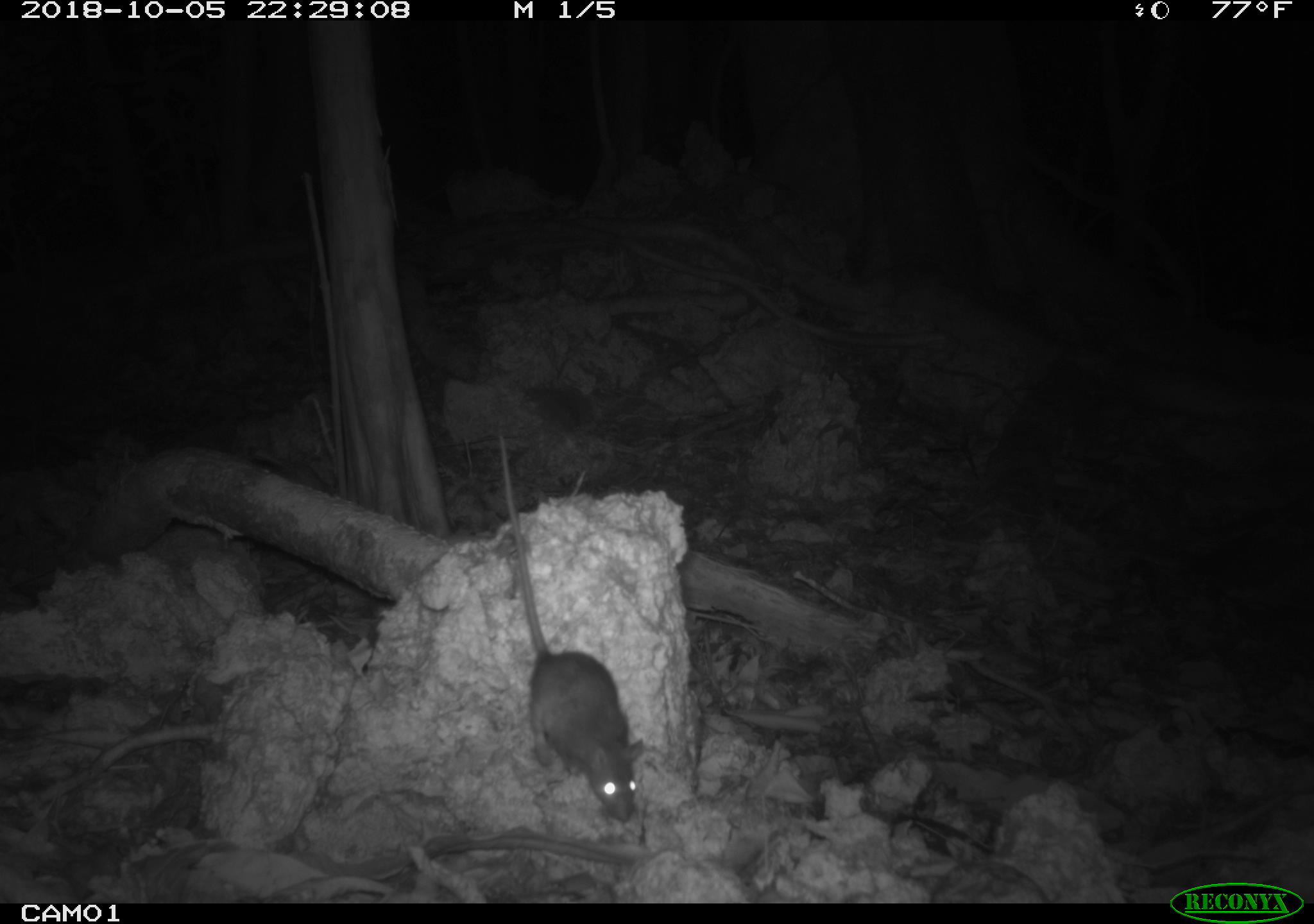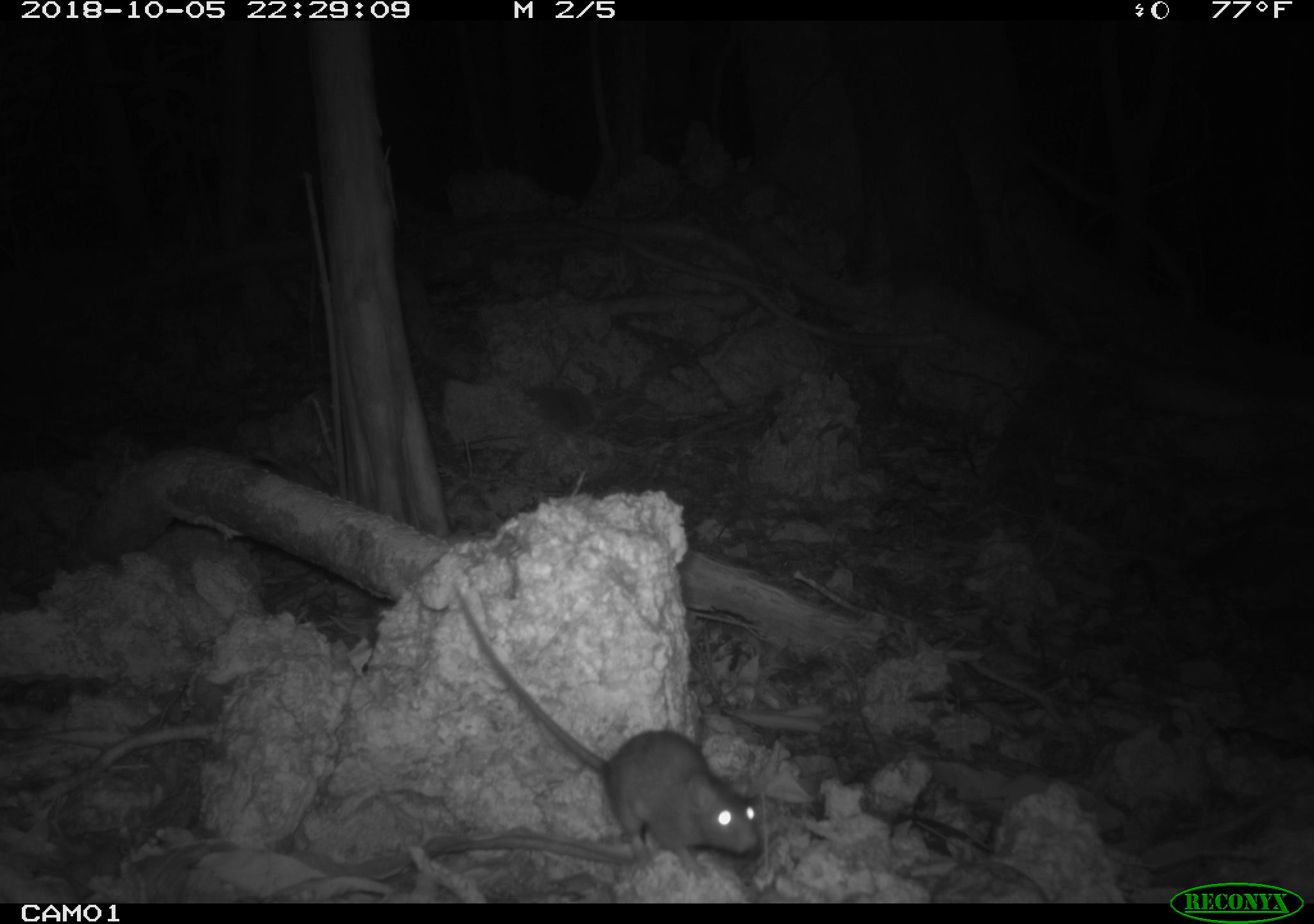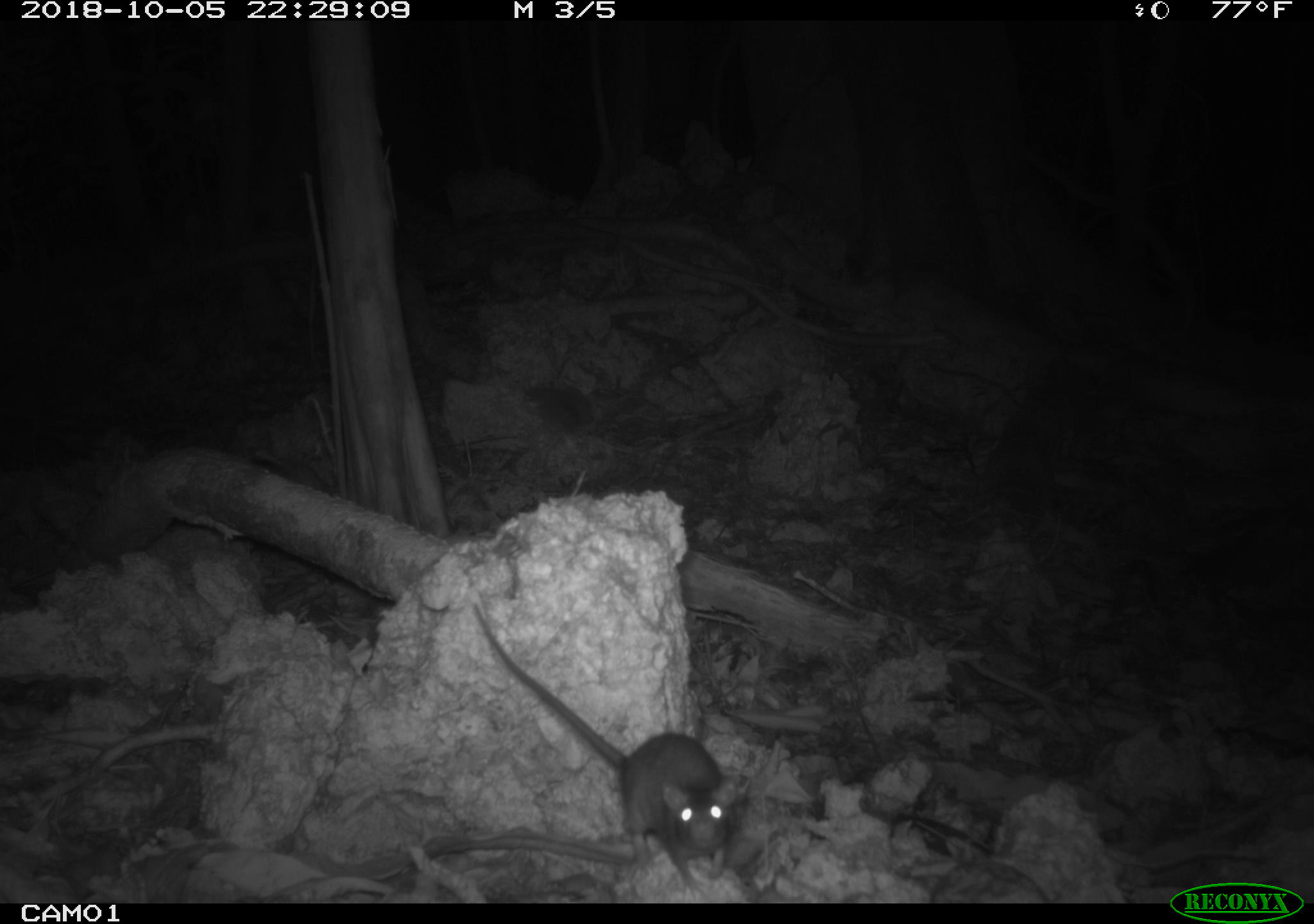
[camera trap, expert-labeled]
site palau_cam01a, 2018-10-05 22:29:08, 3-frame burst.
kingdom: Animalia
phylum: Chordata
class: Mammalia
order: Rodentia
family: Muridae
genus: Rattus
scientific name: Rattus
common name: rat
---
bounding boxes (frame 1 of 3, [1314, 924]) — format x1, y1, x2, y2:
rat: 485, 486, 641, 834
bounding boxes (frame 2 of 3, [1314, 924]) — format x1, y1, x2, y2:
rat: 447, 585, 759, 869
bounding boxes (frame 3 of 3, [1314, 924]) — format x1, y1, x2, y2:
rat: 461, 595, 734, 892